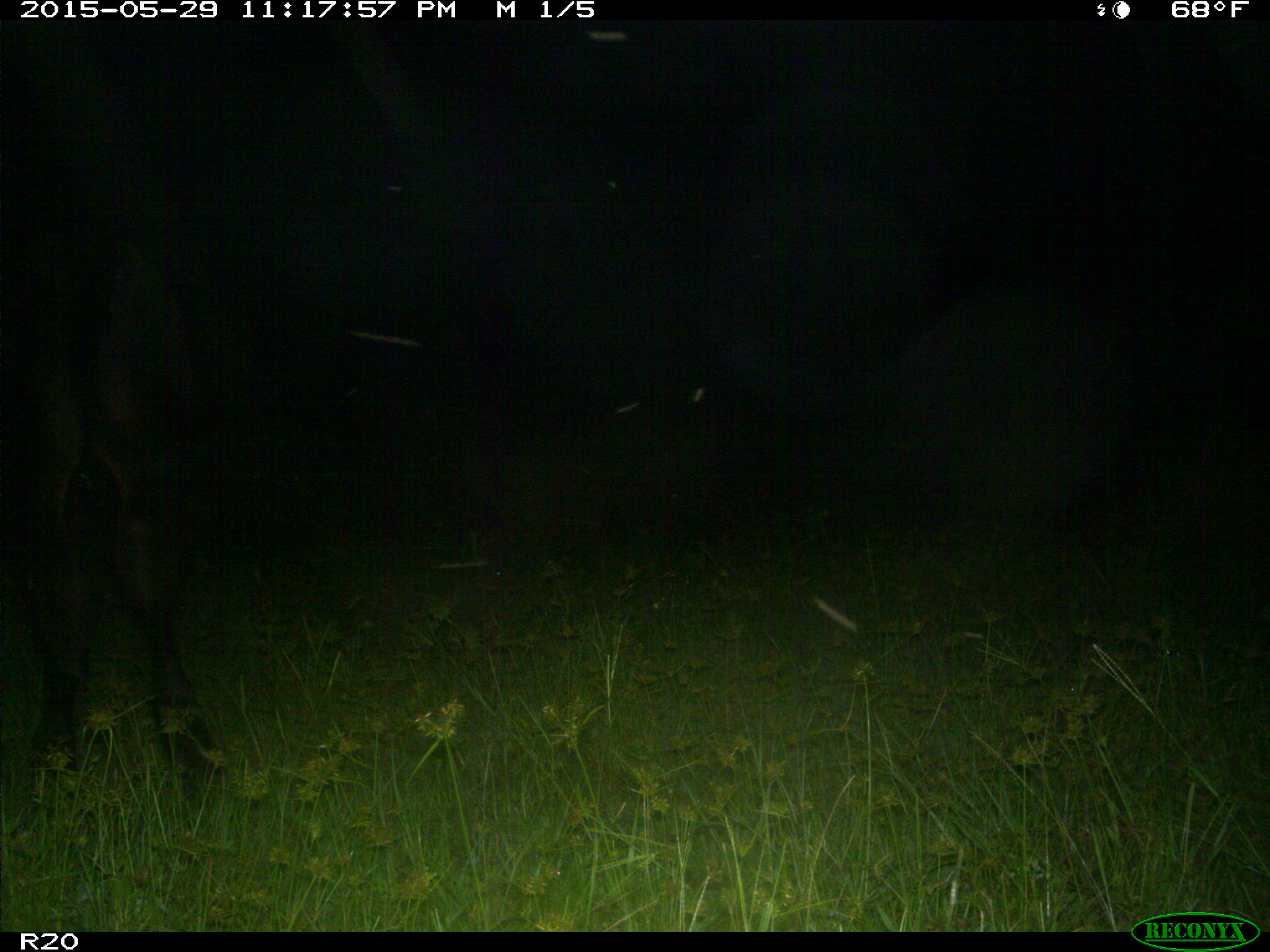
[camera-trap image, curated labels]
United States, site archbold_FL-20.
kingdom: Animalia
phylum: Chordata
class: Mammalia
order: Artiodactyla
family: Bovidae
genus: Bos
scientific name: Bos taurus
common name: domestic cow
Bos taurus (domestic cow).